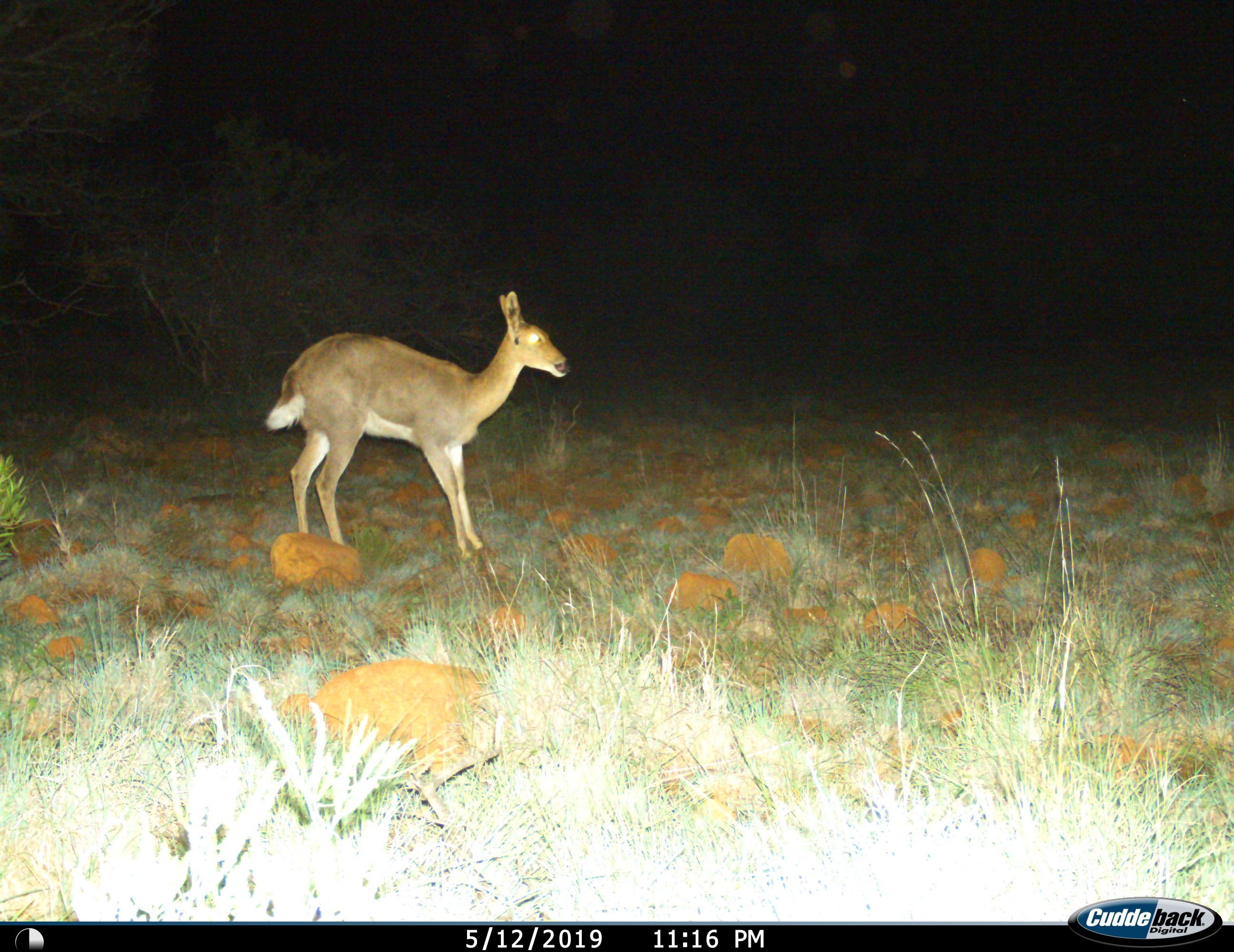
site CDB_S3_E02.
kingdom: Animalia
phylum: Chordata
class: Mammalia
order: Artiodactyla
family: Bovidae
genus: Redunca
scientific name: Redunca fulvorufula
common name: mountain reedbuck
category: reedbuckmountain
Reedbuckmountain (mountain reedbuck) (Redunca fulvorufula), count 1. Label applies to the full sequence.